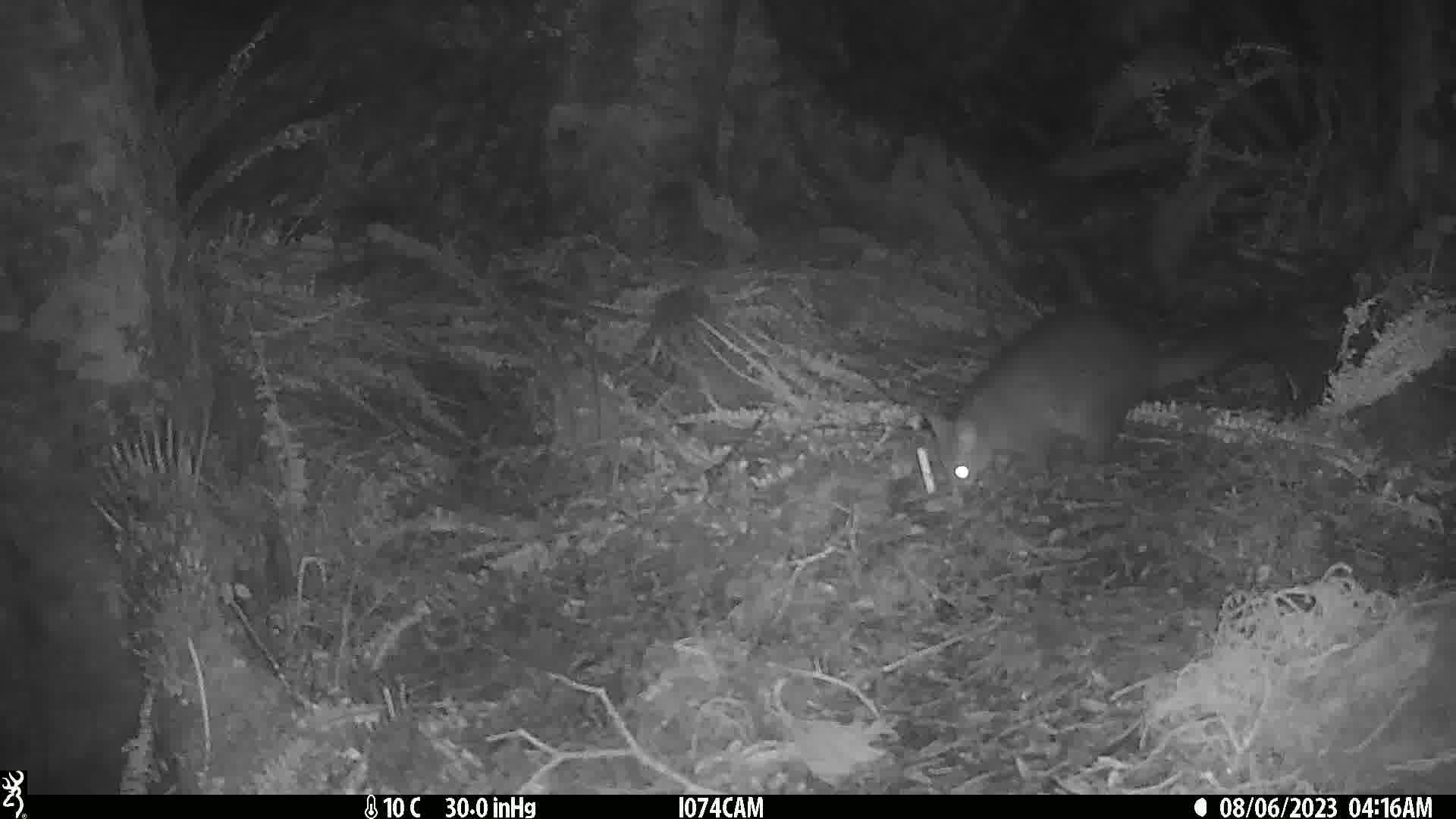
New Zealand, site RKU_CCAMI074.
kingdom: Animalia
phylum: Chordata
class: Mammalia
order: Diprotodontia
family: Phalangeridae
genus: Trichosurus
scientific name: Trichosurus vulpecula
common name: common brushtail possum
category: possum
Possum (common brushtail possum) (Trichosurus vulpecula).